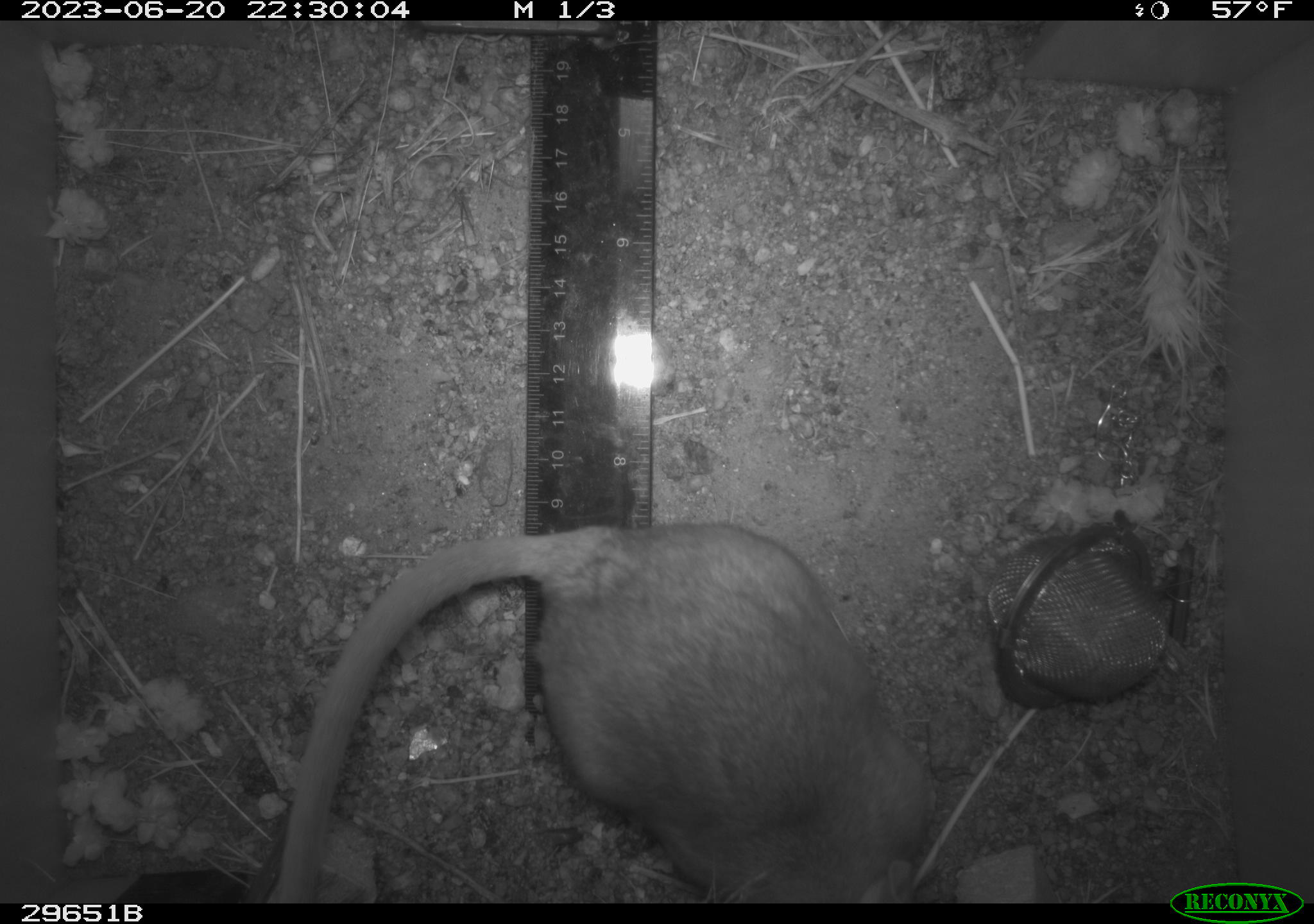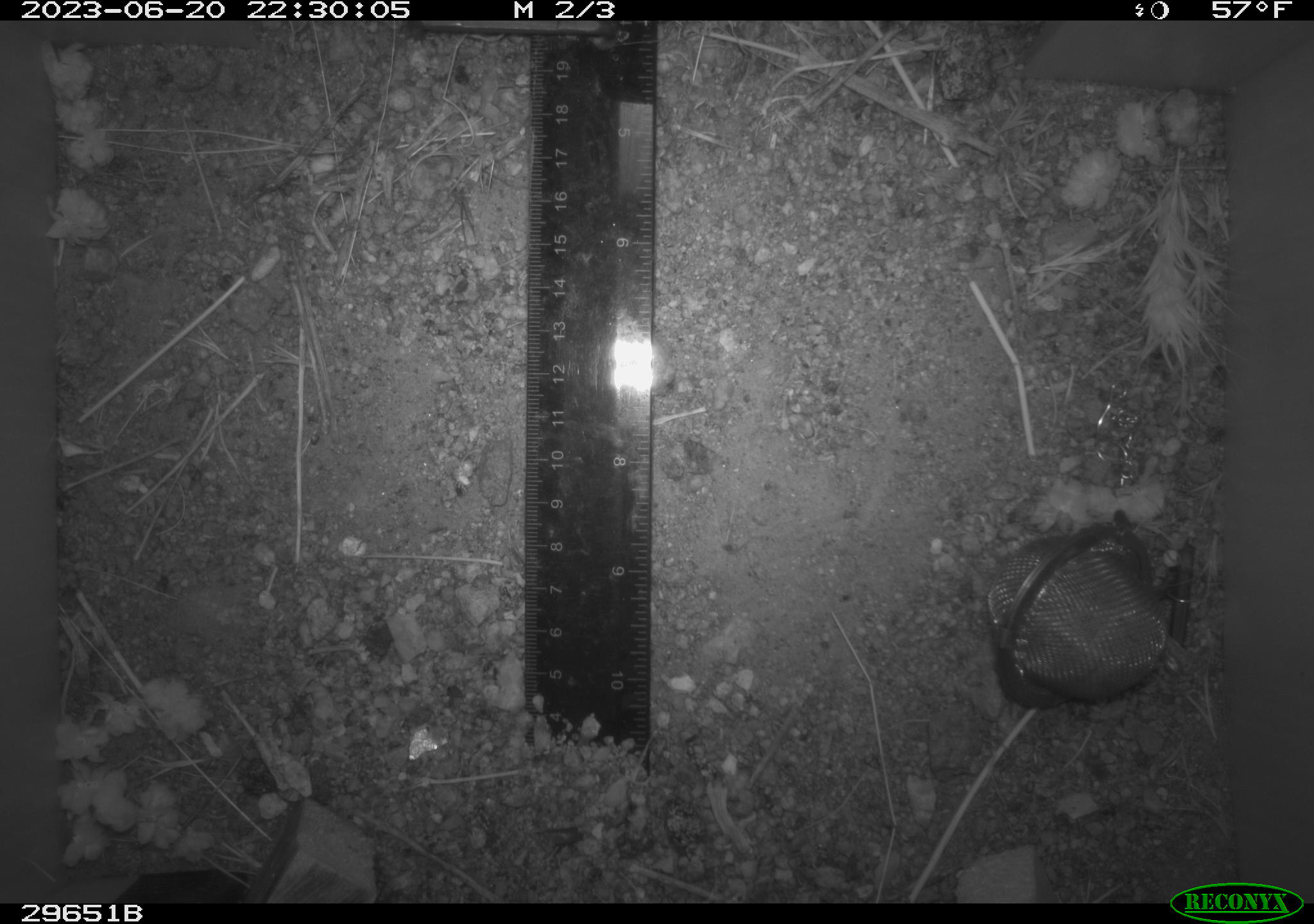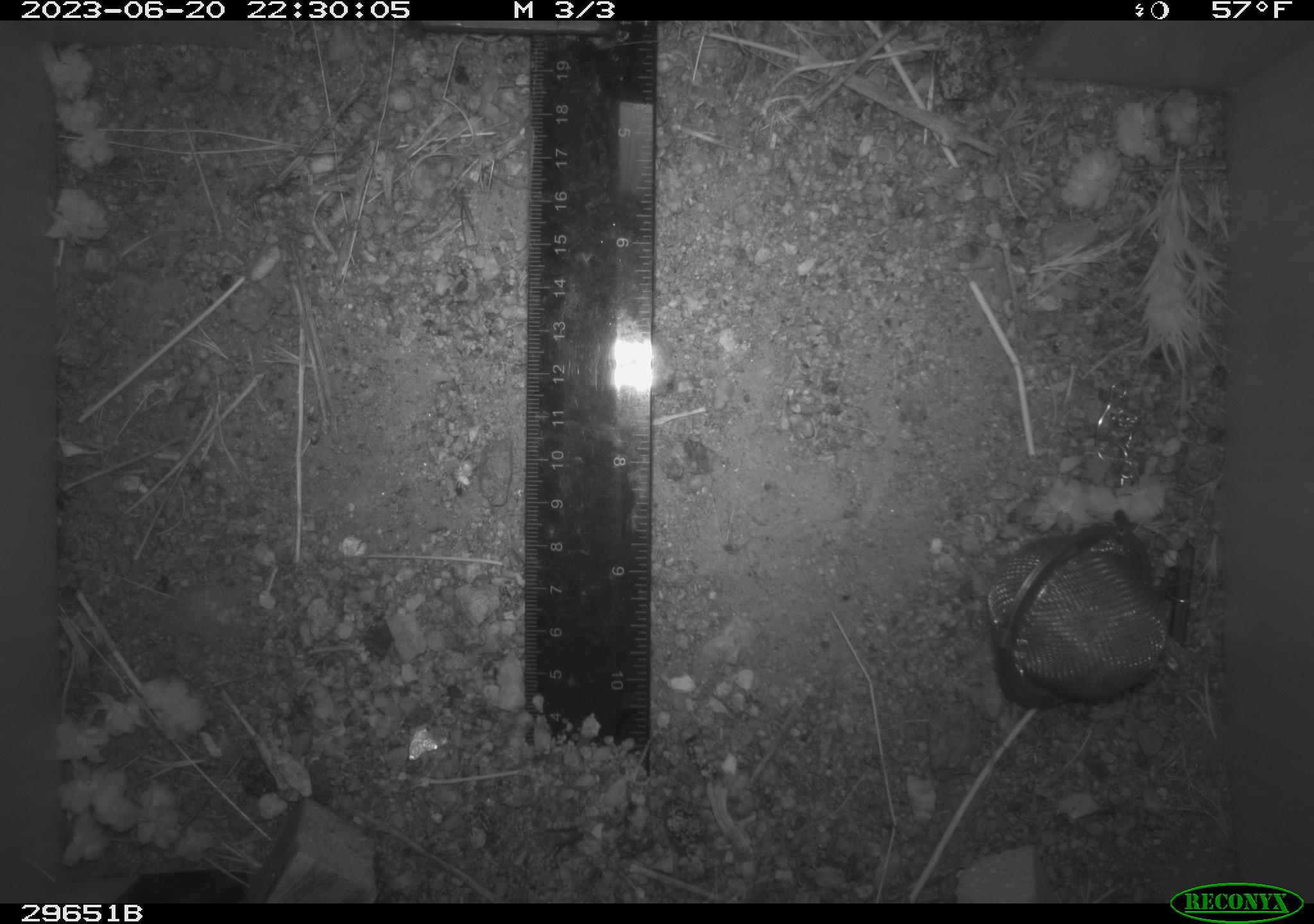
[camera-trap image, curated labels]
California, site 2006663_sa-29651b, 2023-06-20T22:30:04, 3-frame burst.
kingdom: Animalia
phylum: Chordata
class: Mammalia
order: Rodentia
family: Cricetidae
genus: Neotoma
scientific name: Neotoma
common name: pack rat or woodrat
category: neotoma species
Neotoma species (pack rat or woodrat) (Neotoma).